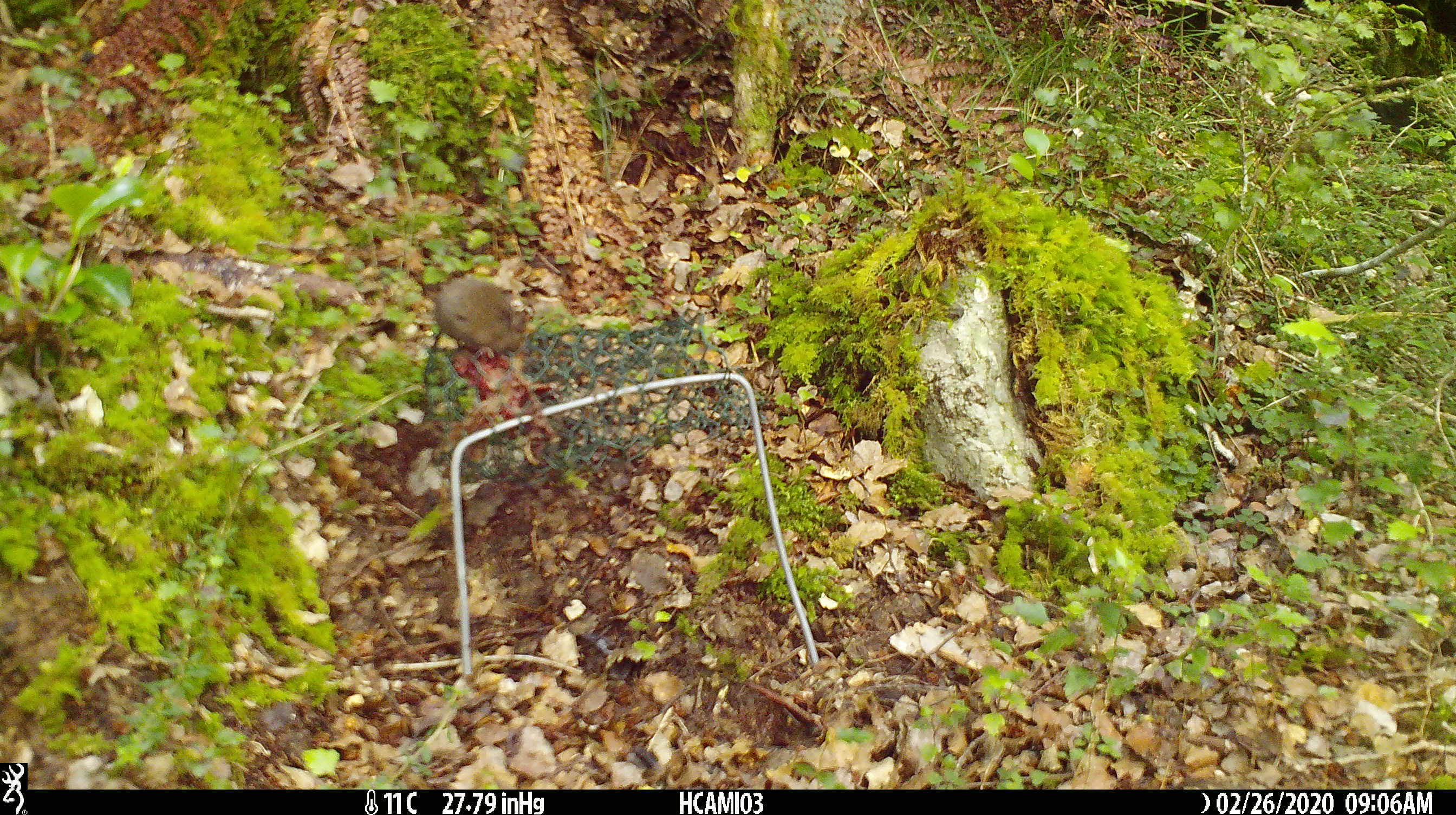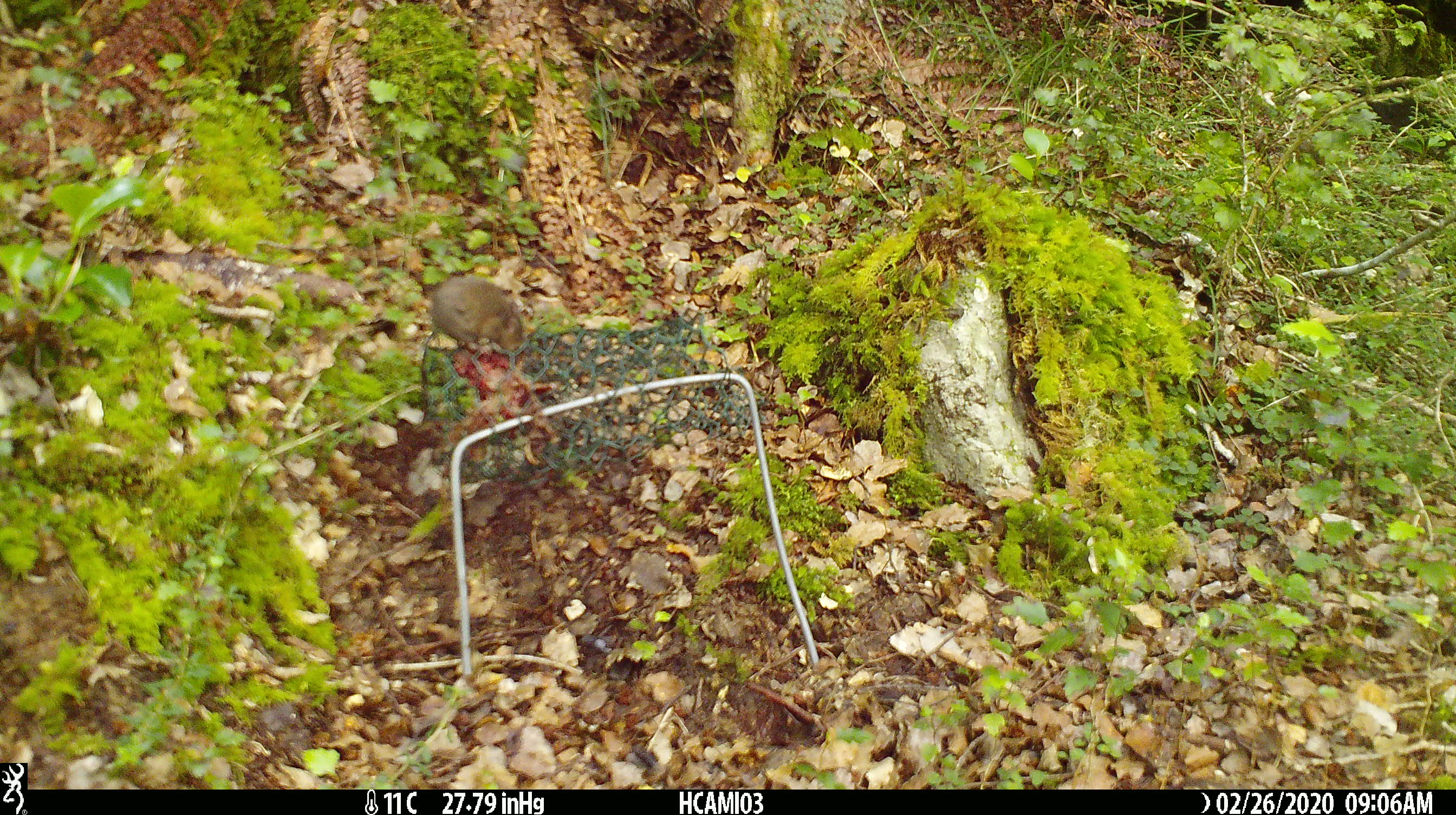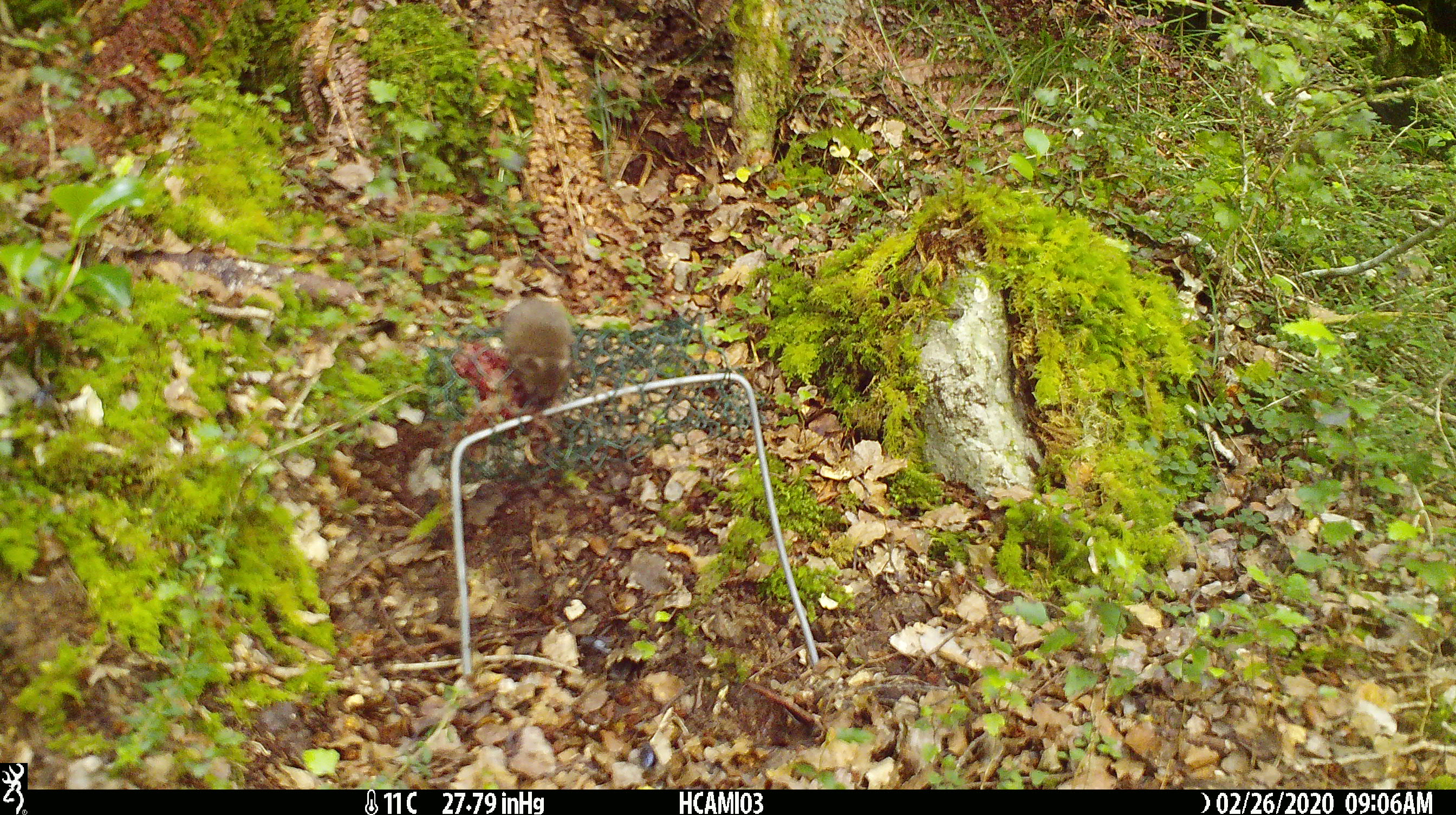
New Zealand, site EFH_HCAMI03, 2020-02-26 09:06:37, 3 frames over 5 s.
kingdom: Animalia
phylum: Chordata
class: Mammalia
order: Rodentia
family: Muridae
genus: Mus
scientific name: Mus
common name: mouse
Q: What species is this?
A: Mouse (Mus).